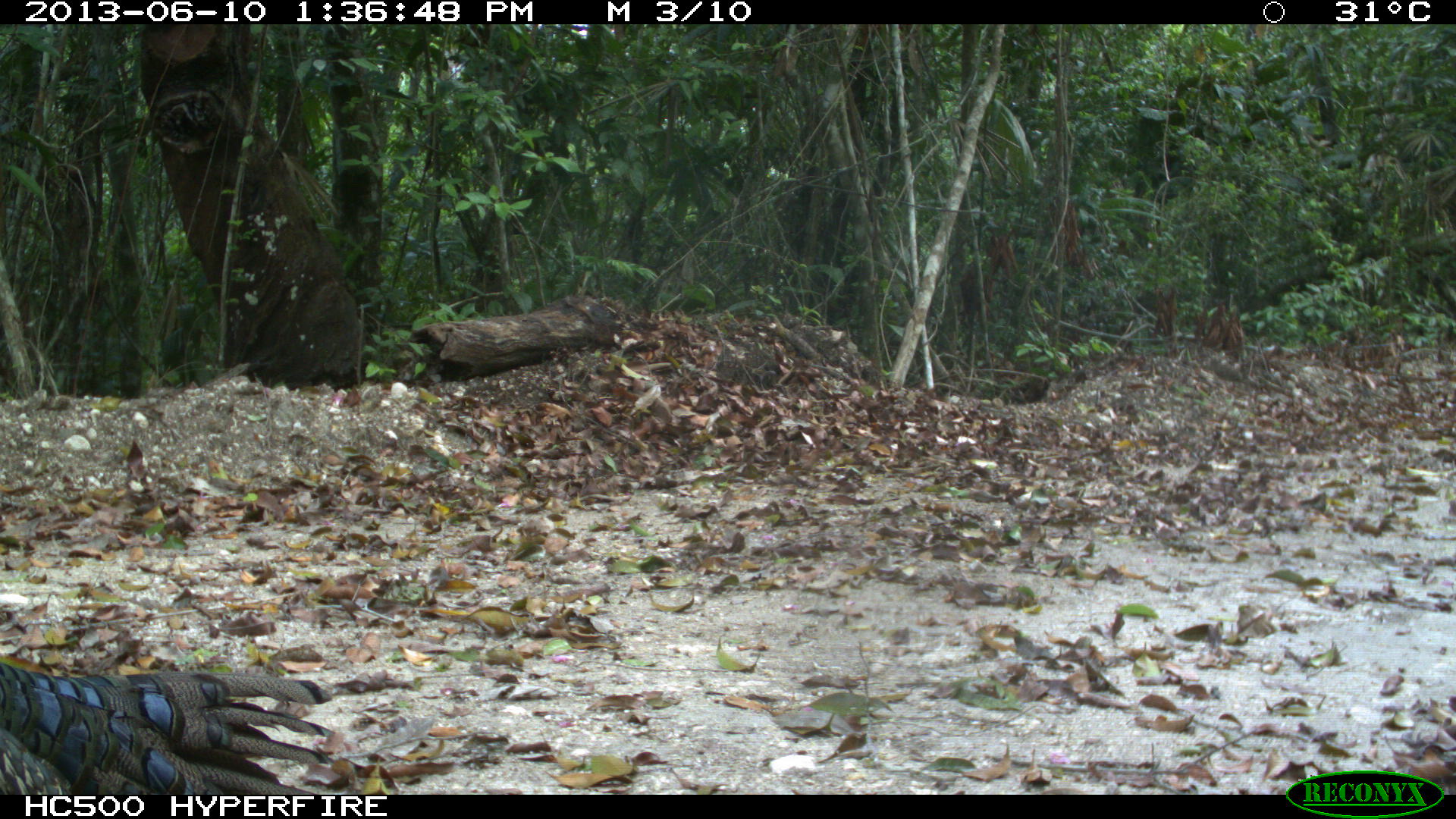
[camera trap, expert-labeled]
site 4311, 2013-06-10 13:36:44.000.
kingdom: Animalia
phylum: Chordata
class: Aves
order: Galliformes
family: Phasianidae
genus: Meleagris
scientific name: Meleagris ocellata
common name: ocellated turkey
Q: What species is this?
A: Meleagris ocellata (ocellated turkey).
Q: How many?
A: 1.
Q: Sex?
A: Male.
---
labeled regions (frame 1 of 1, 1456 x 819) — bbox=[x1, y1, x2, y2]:
meleagris ocellata: bbox=[0, 660, 336, 794]